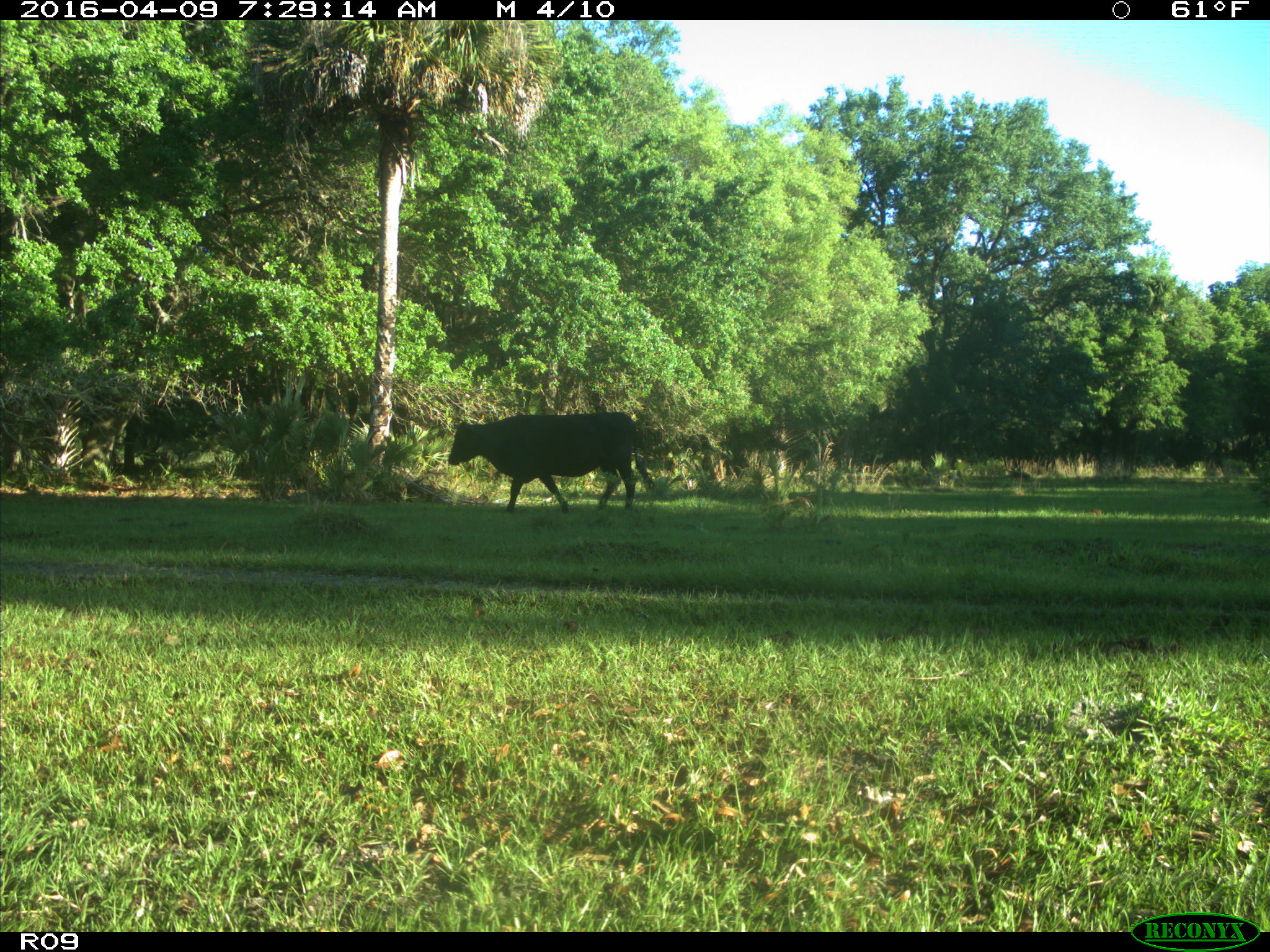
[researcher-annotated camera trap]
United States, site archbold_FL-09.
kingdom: Animalia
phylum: Chordata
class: Mammalia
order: Artiodactyla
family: Bovidae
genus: Bos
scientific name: Bos taurus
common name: domestic cow